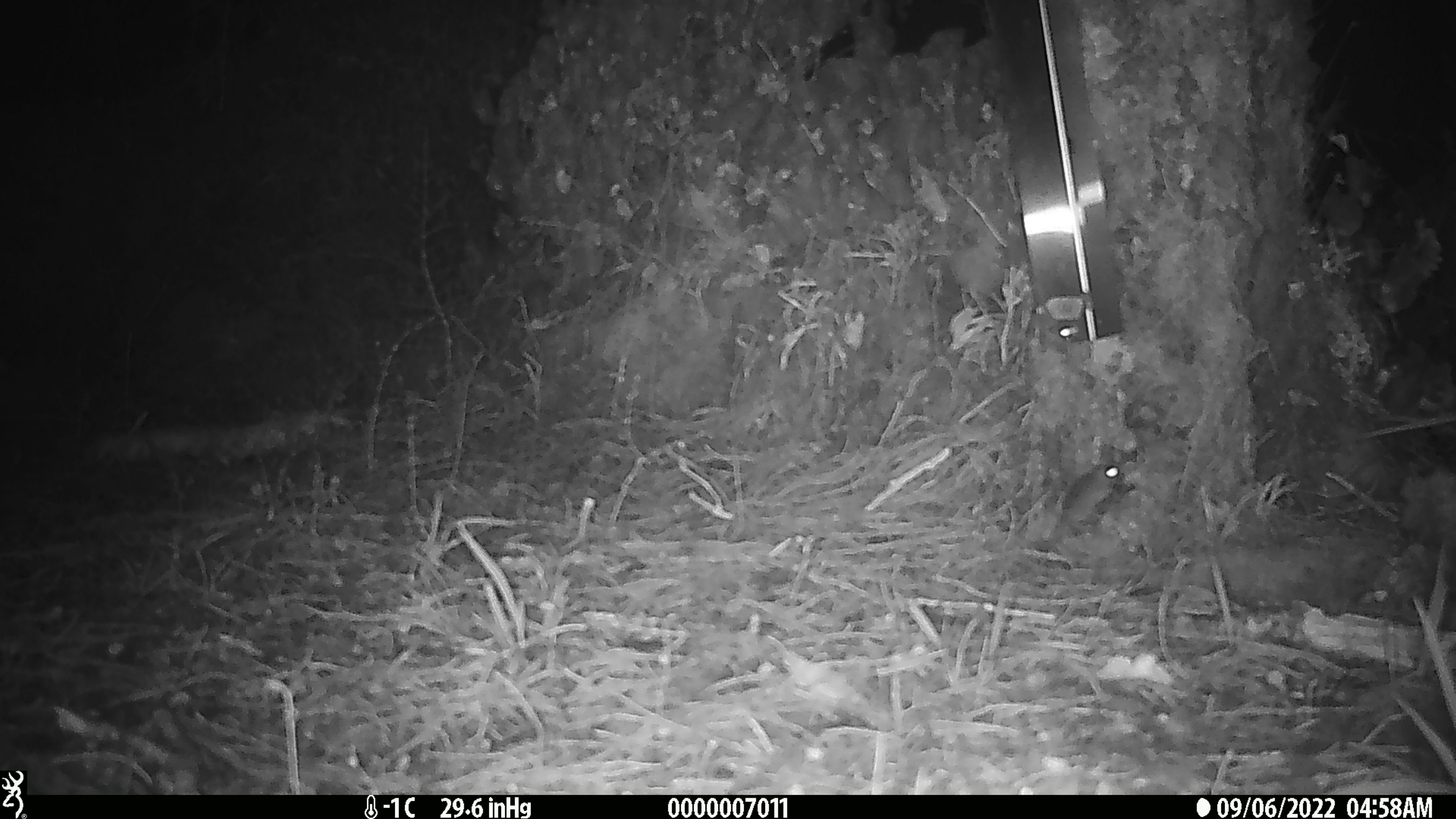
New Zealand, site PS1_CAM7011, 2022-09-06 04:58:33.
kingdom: Animalia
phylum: Chordata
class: Mammalia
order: Rodentia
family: Muridae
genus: Mus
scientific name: Mus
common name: mouse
Mouse (Mus).